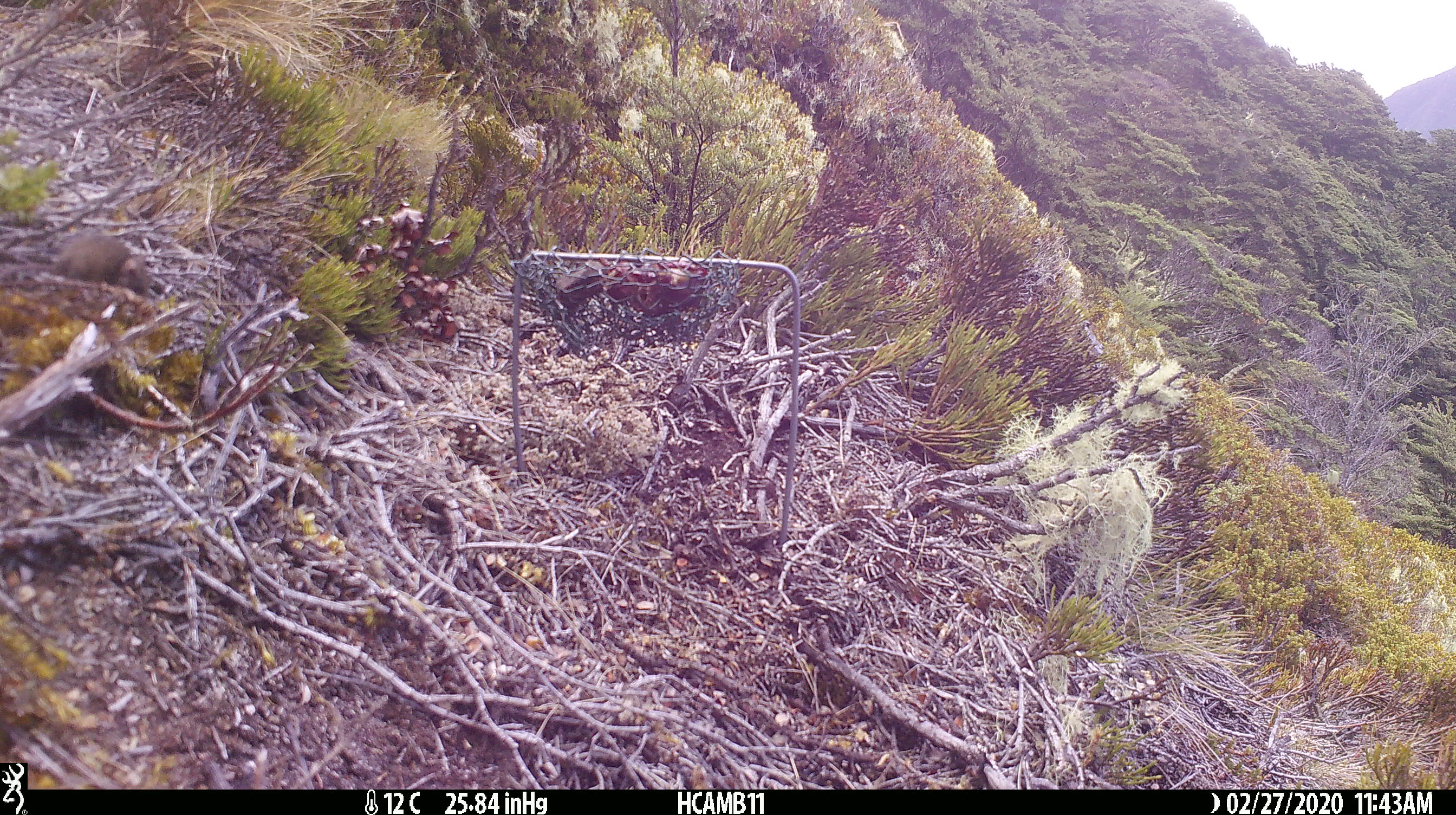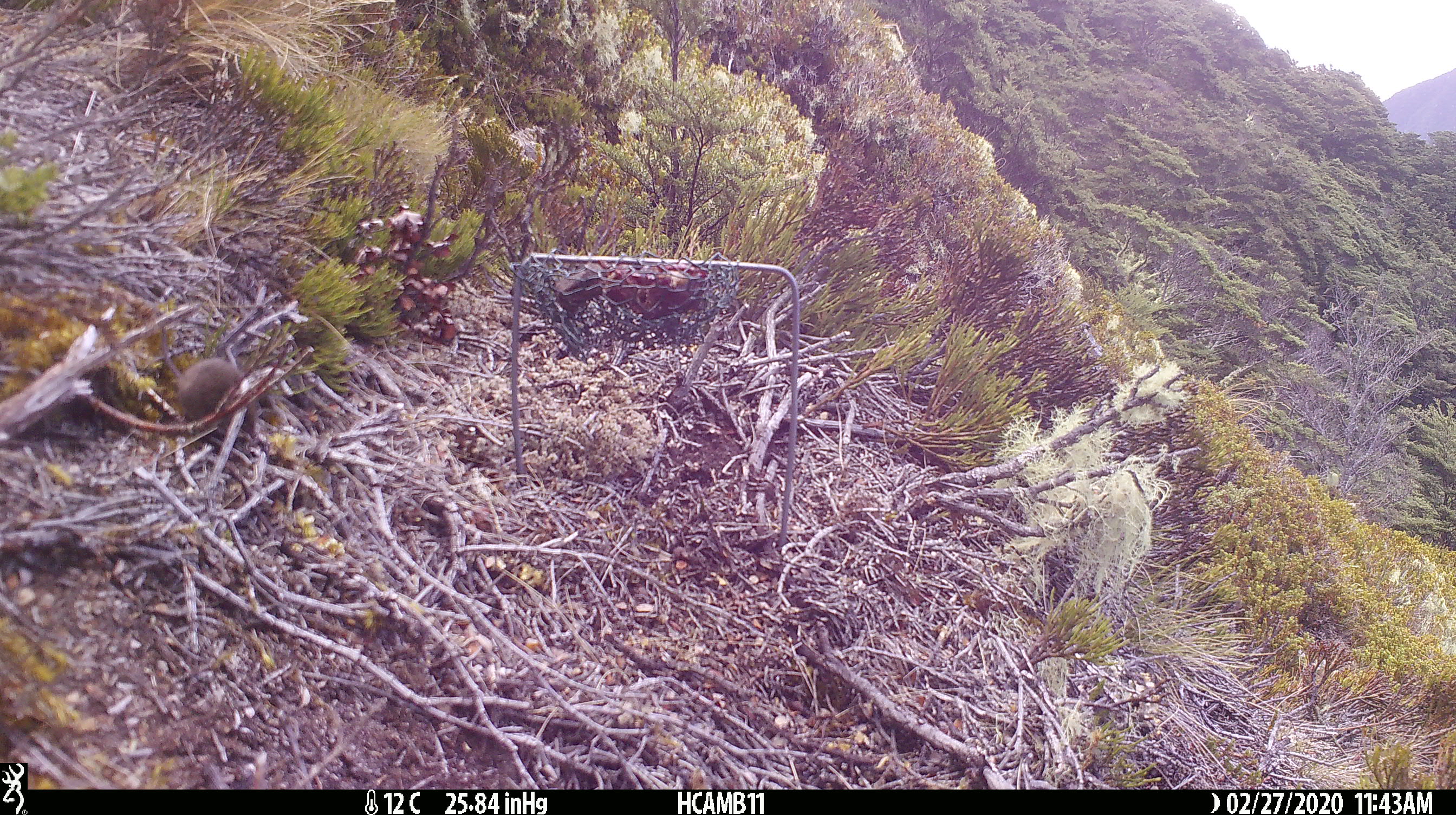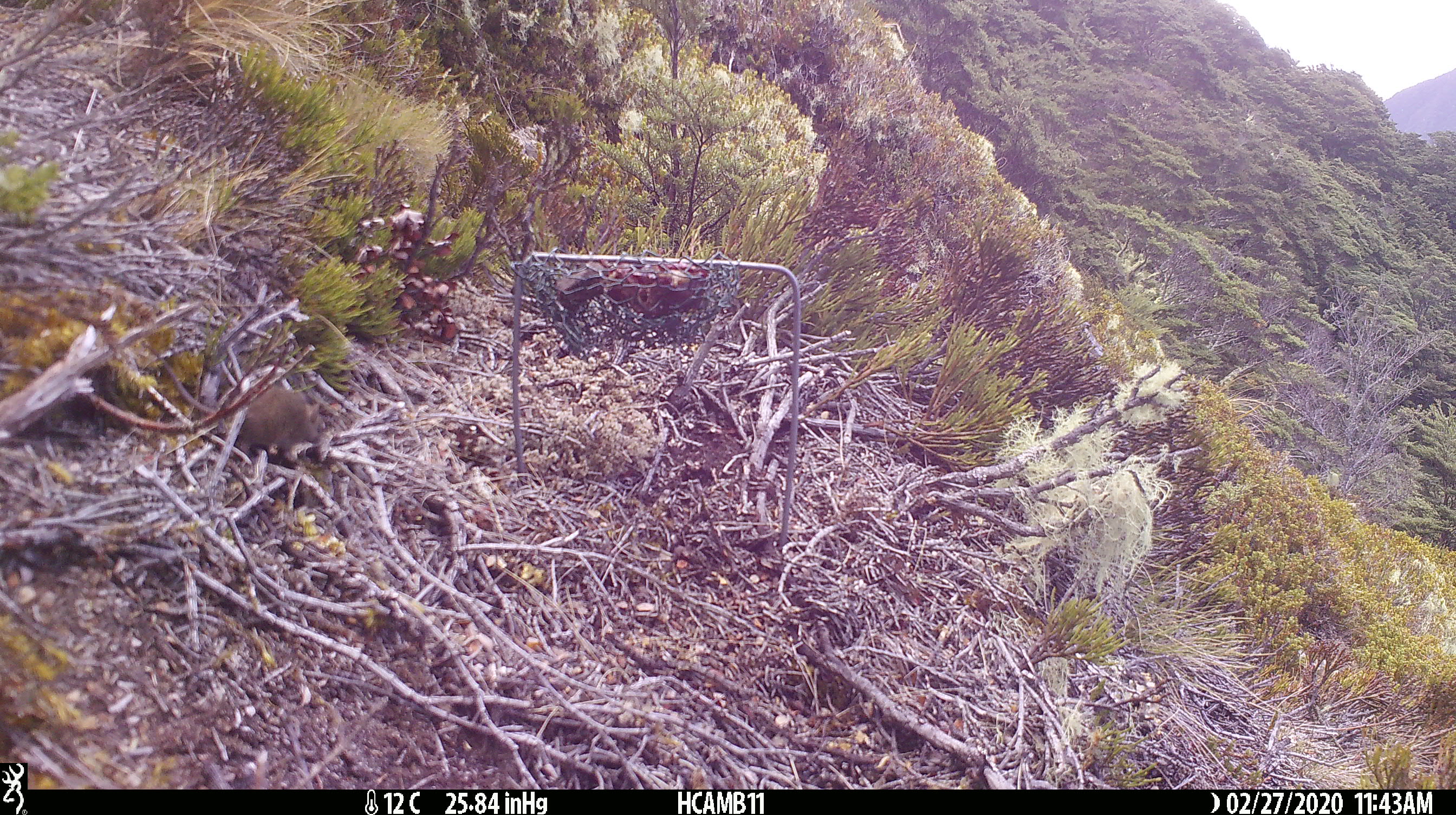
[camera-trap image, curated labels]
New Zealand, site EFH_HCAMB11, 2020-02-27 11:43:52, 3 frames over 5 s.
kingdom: Animalia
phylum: Chordata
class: Mammalia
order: Rodentia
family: Muridae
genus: Mus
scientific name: Mus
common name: mouse